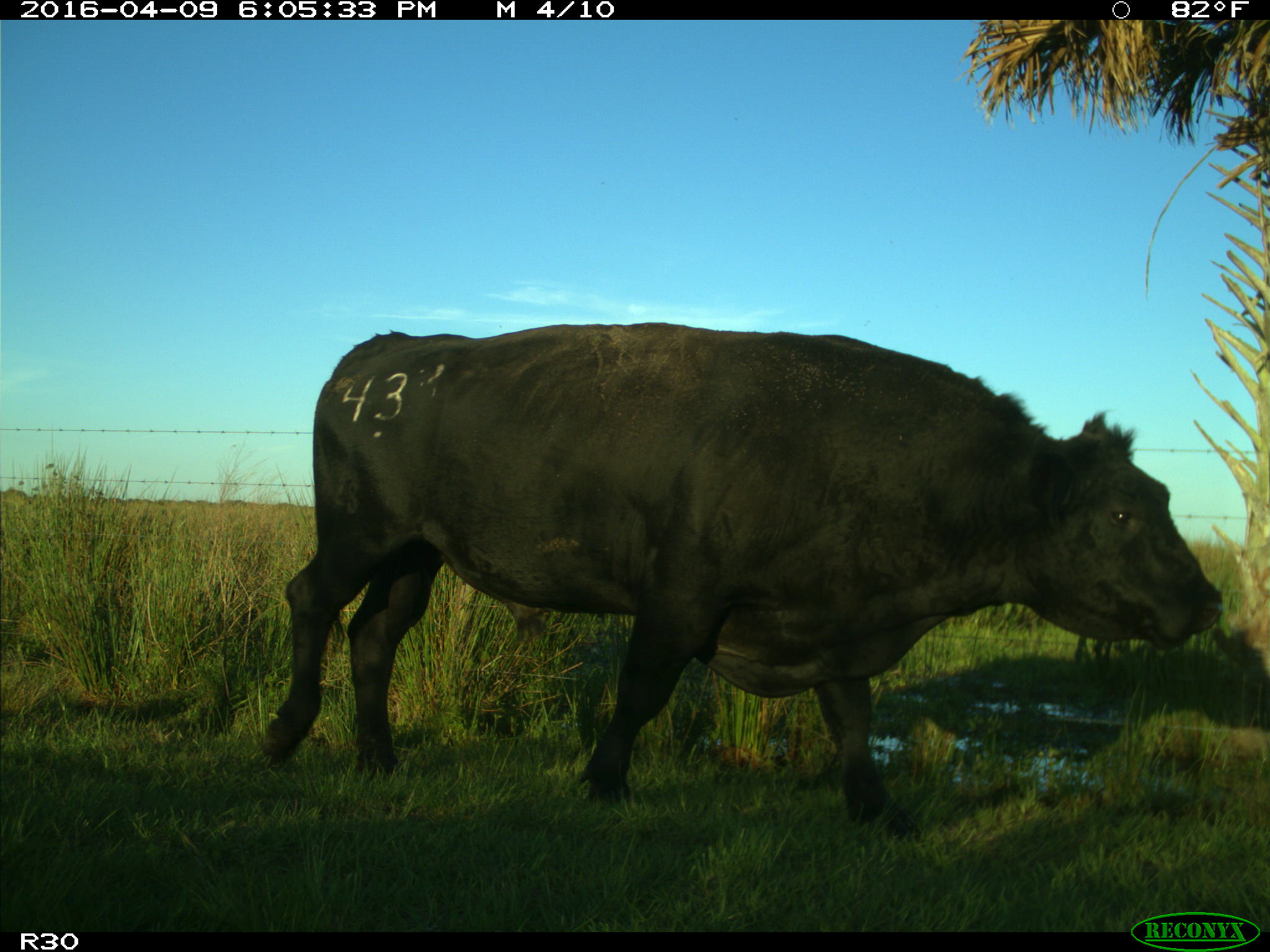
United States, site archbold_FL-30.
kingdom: Animalia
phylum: Chordata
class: Mammalia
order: Artiodactyla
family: Bovidae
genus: Bos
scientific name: Bos taurus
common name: domestic cow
Bos taurus (domestic cow).